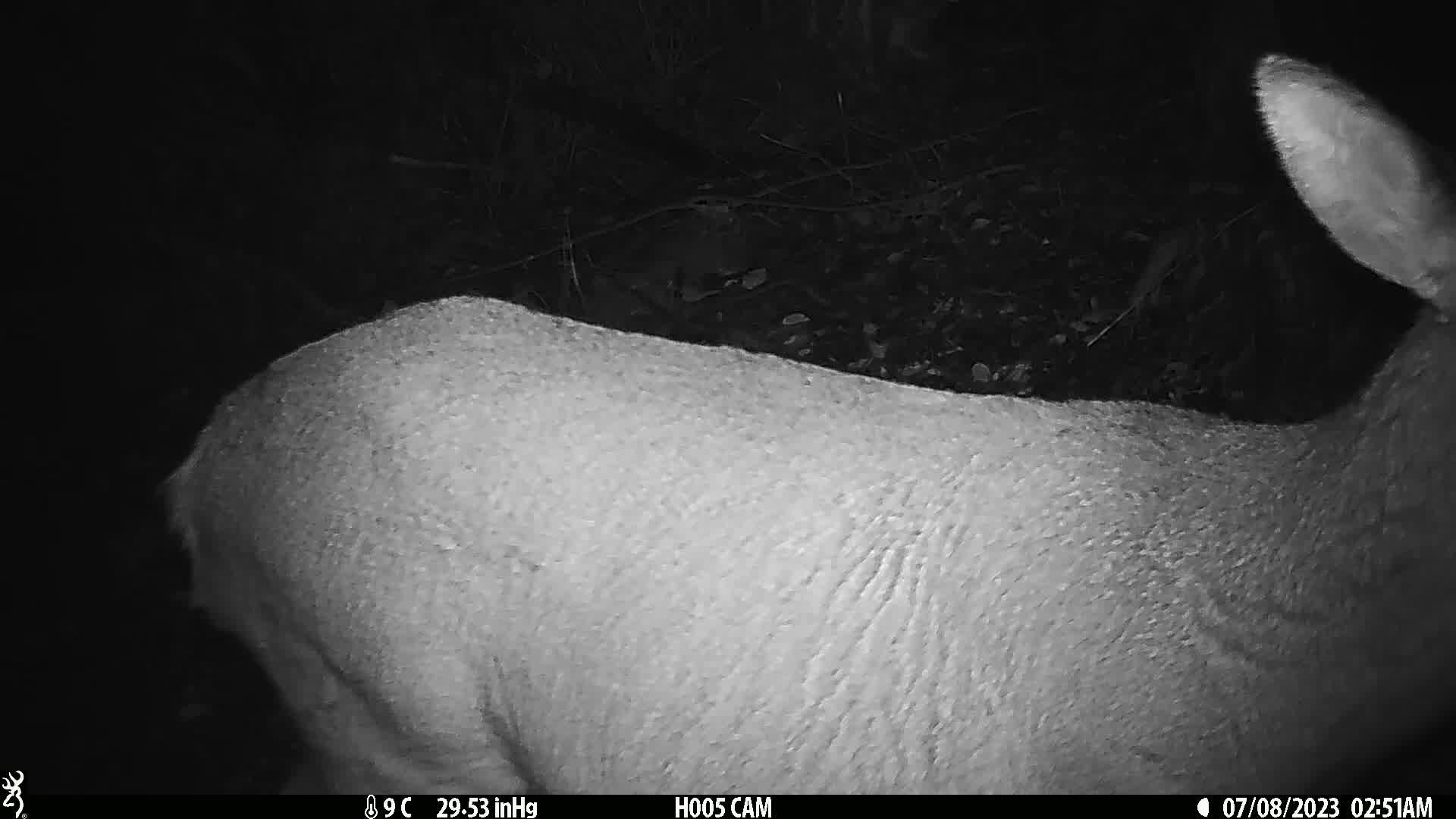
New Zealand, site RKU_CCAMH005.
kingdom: Animalia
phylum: Chordata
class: Mammalia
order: Artiodactyla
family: Cervidae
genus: Odocoileus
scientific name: Odocoileus virginianus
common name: white-tailed deer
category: white tailed deer